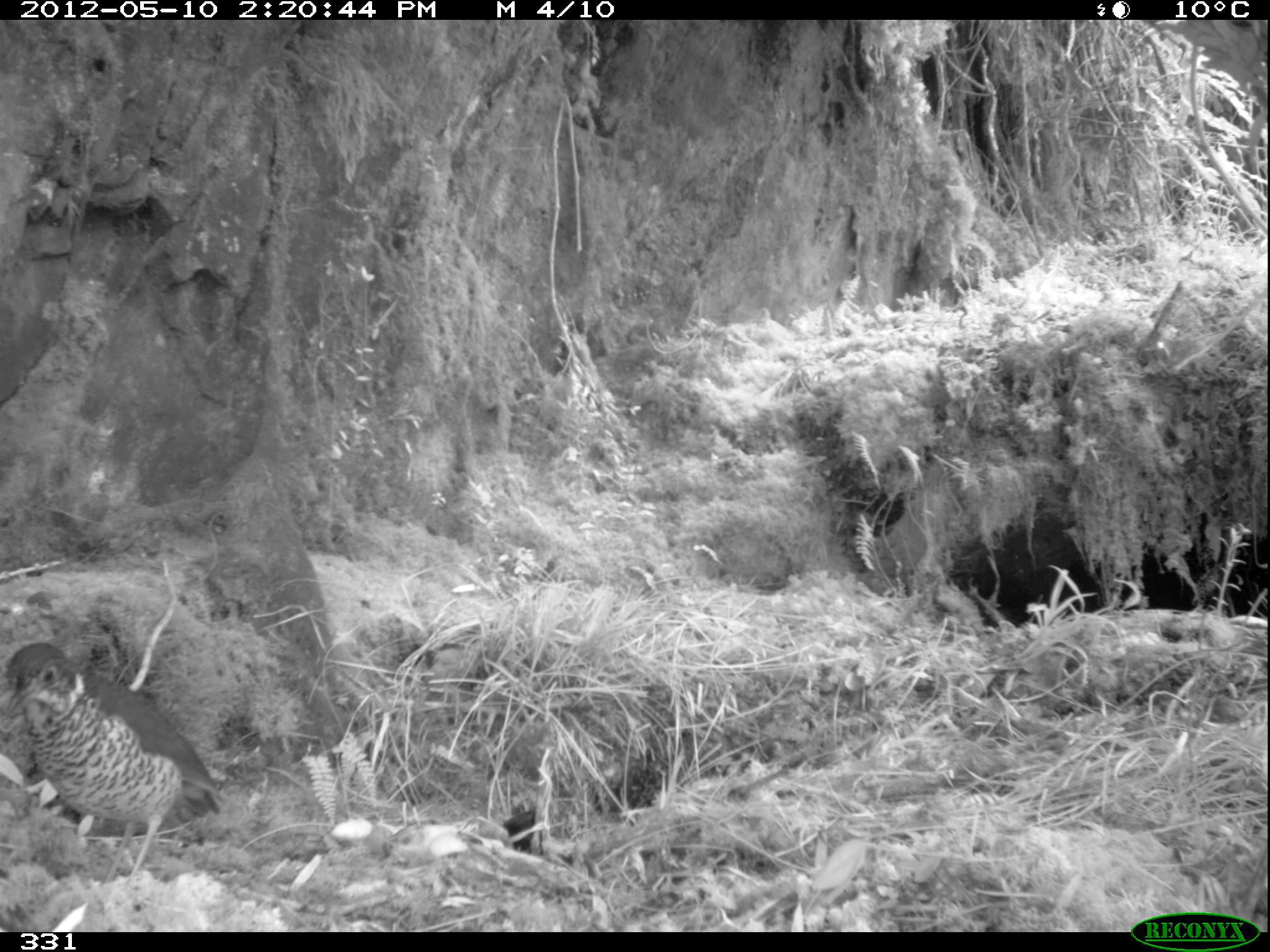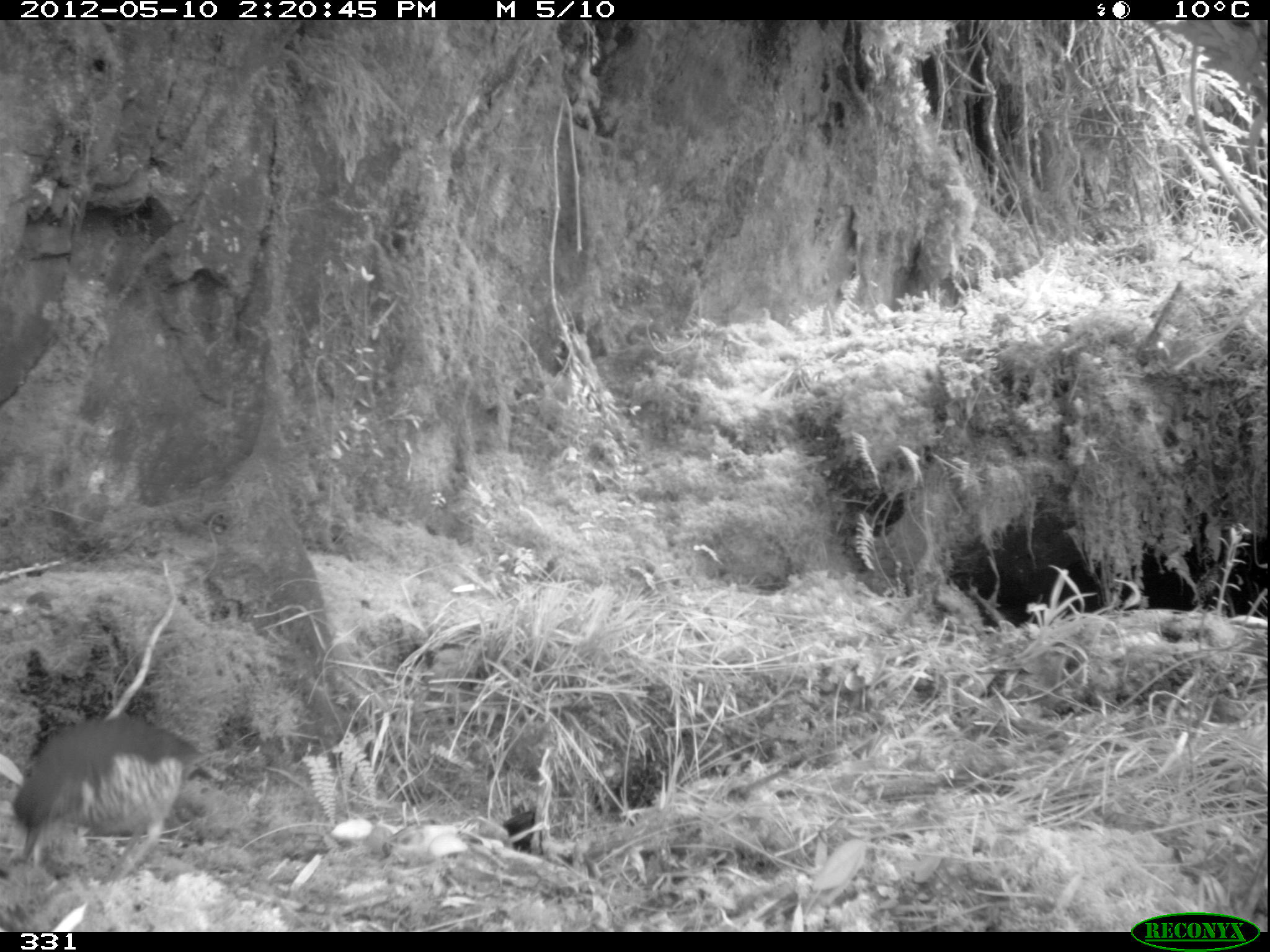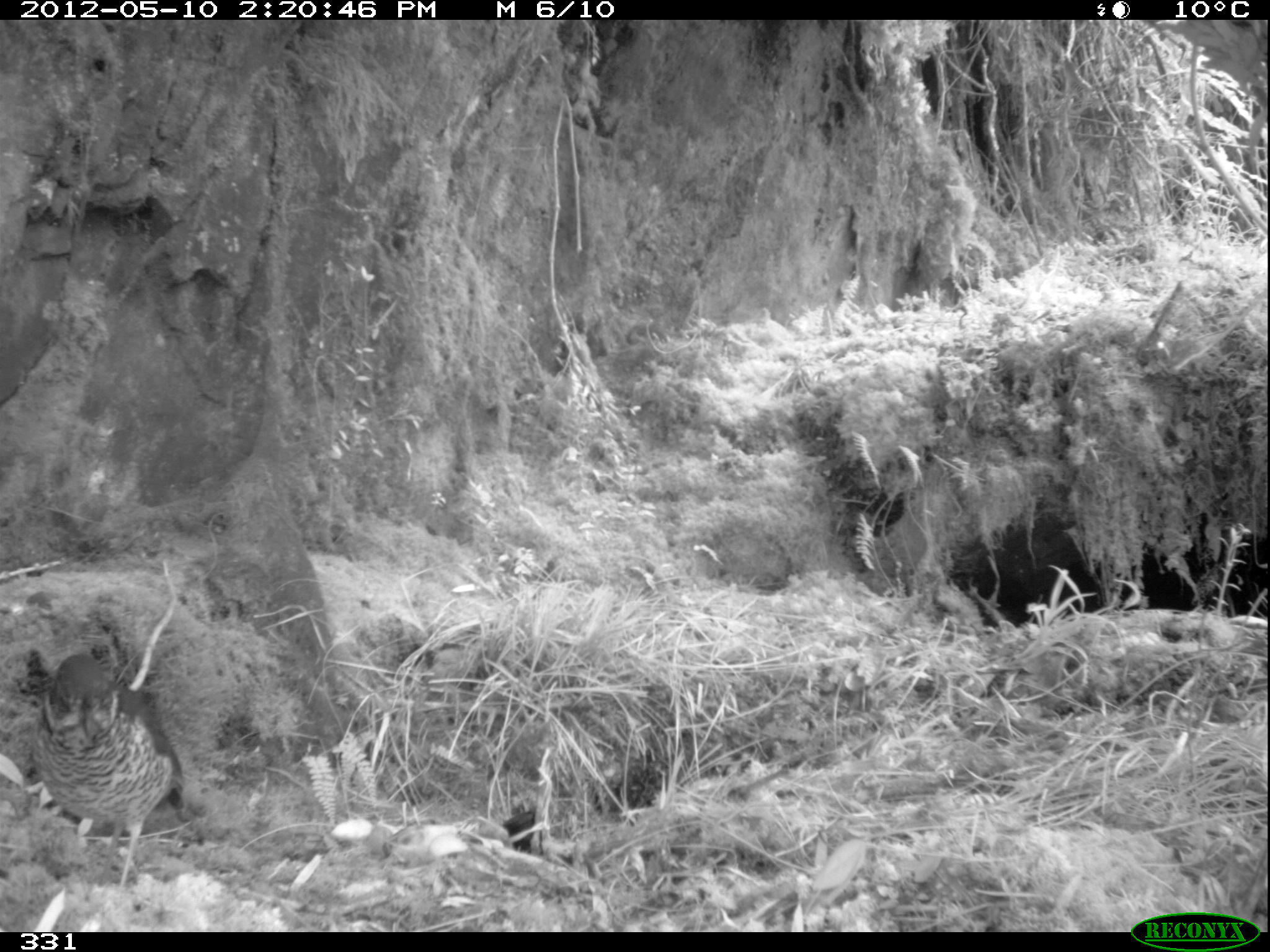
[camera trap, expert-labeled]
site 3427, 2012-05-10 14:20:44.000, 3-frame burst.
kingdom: Animalia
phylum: Chordata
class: Aves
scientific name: Aves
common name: bird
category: unknown bird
Unknown bird (bird) (Aves).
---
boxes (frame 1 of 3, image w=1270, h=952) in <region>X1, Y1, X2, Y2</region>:
unknown bird: <region>6, 642, 224, 887</region>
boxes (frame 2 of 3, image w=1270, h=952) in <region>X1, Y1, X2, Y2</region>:
unknown bird: <region>12, 713, 204, 882</region>